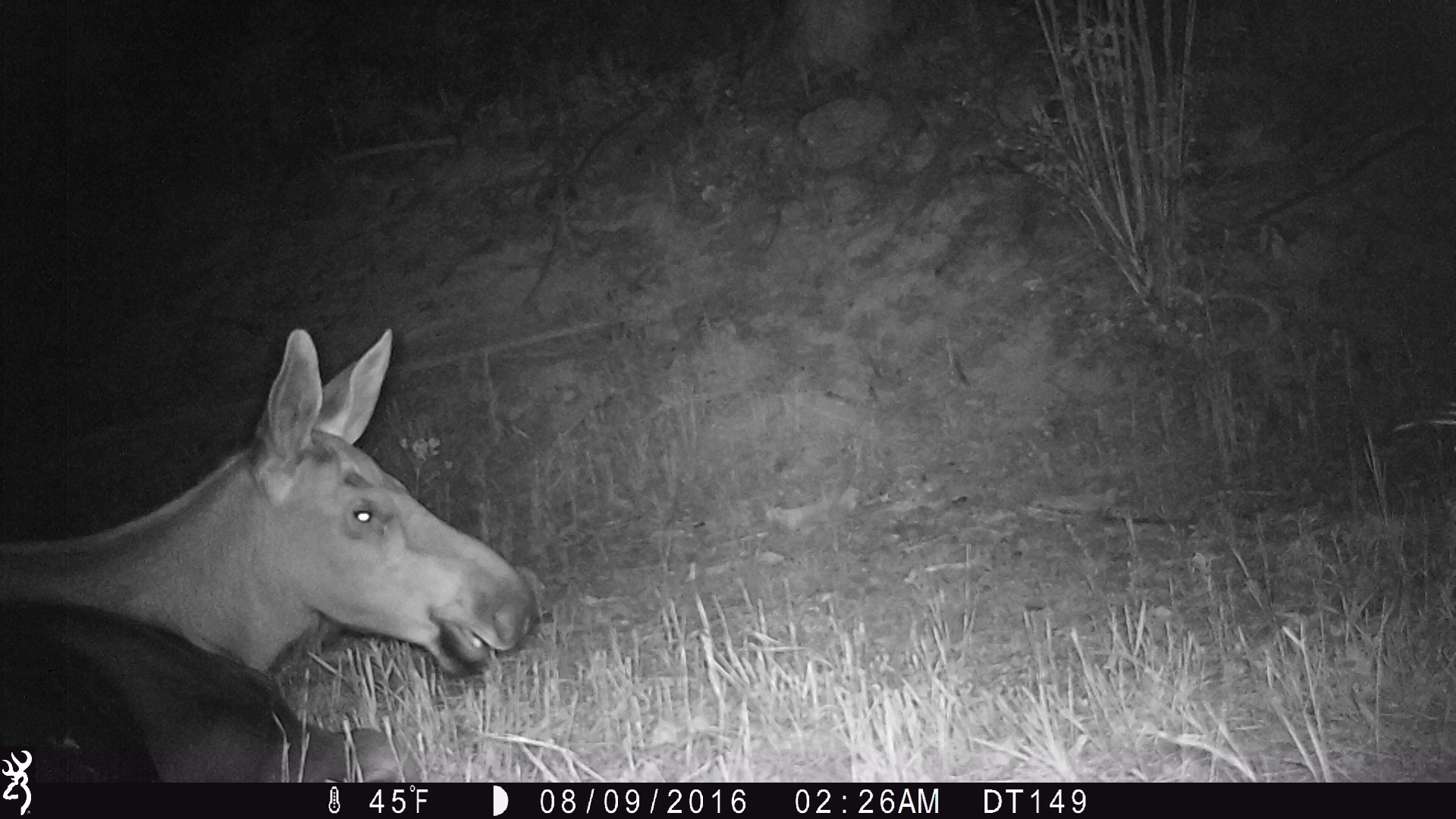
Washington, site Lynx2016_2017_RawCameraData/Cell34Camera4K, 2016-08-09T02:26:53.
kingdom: Animalia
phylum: Chordata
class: Mammalia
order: Artiodactyla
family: Cervidae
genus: Alces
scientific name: Alces alces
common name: moose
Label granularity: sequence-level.